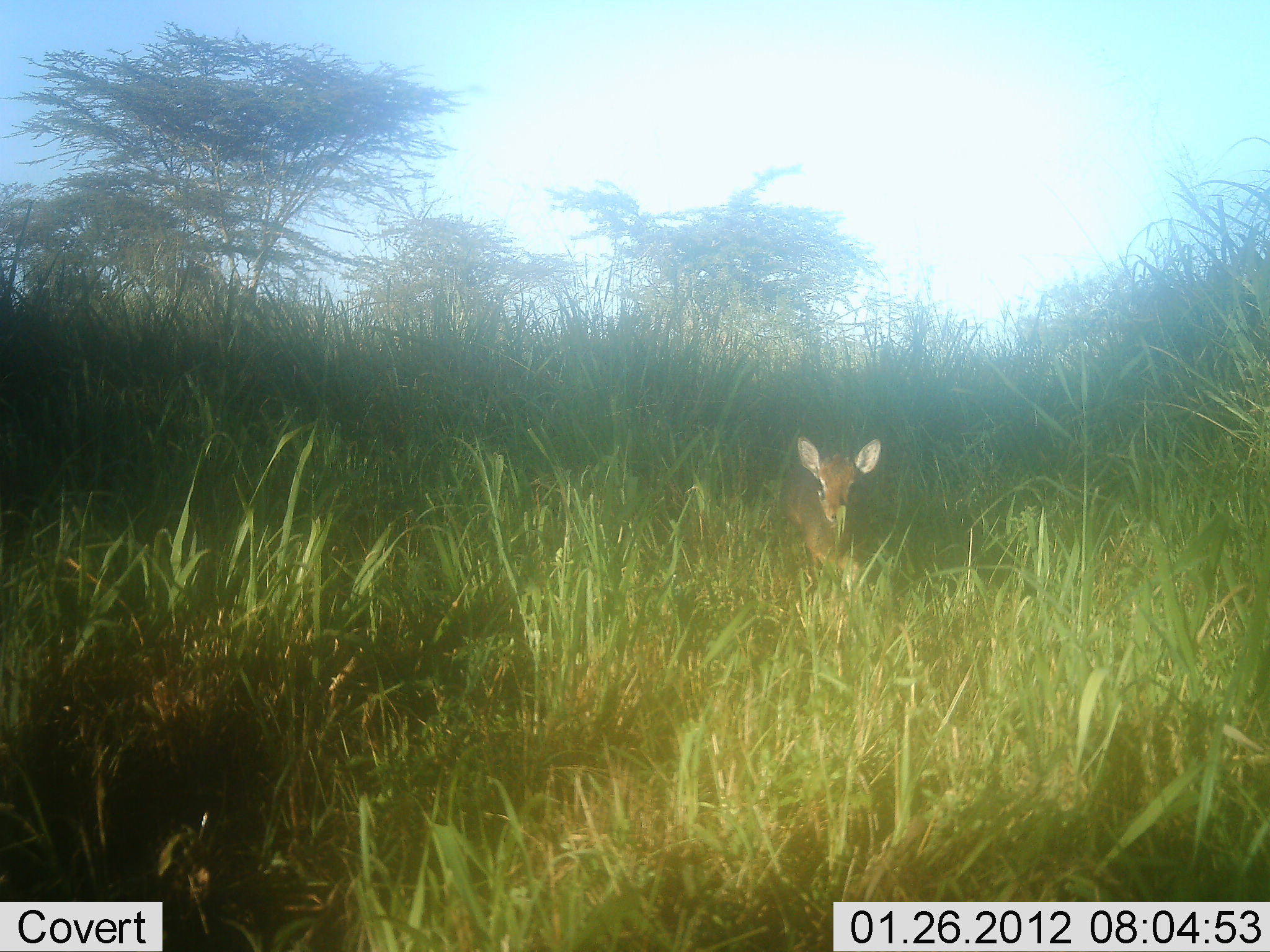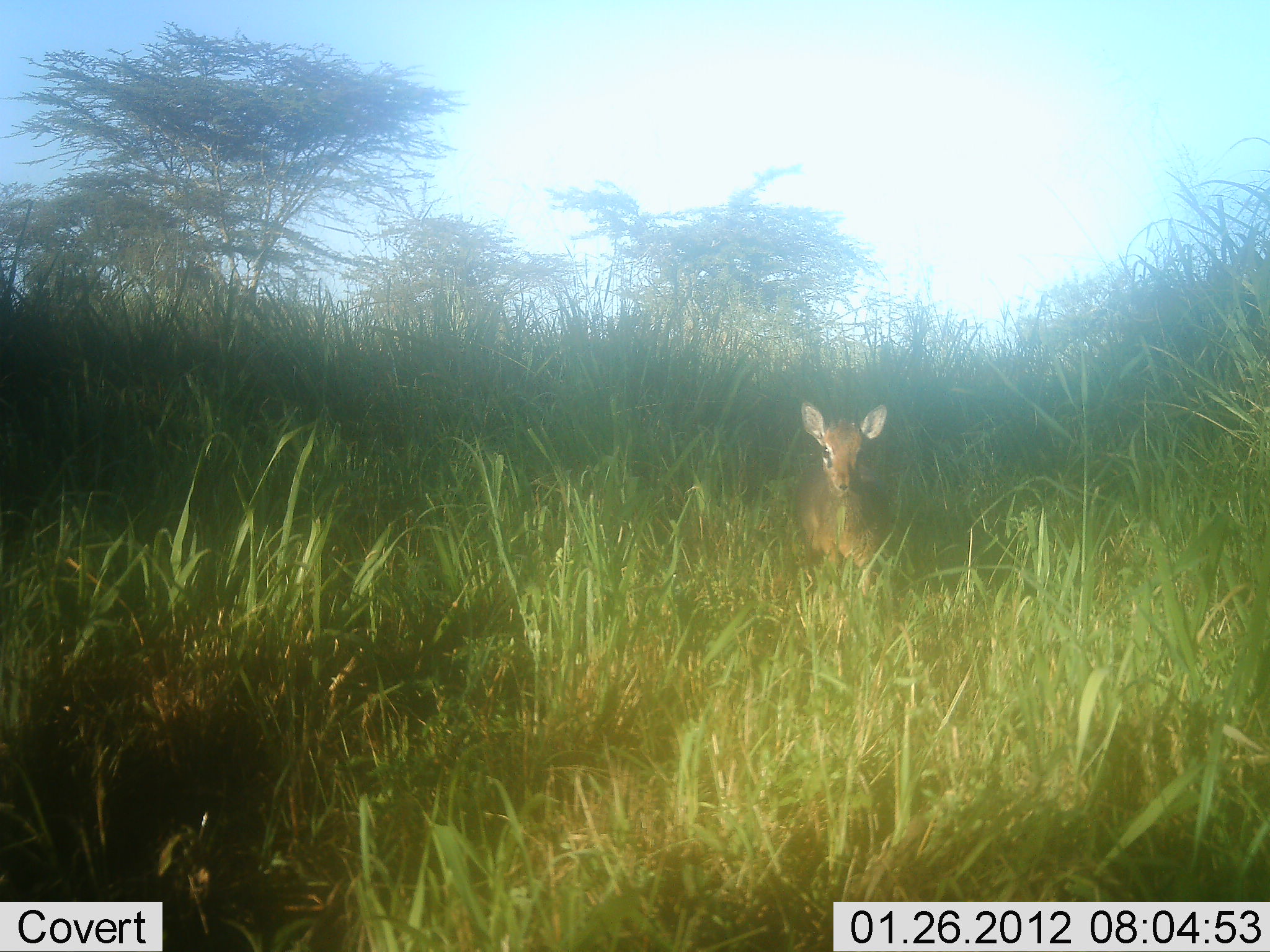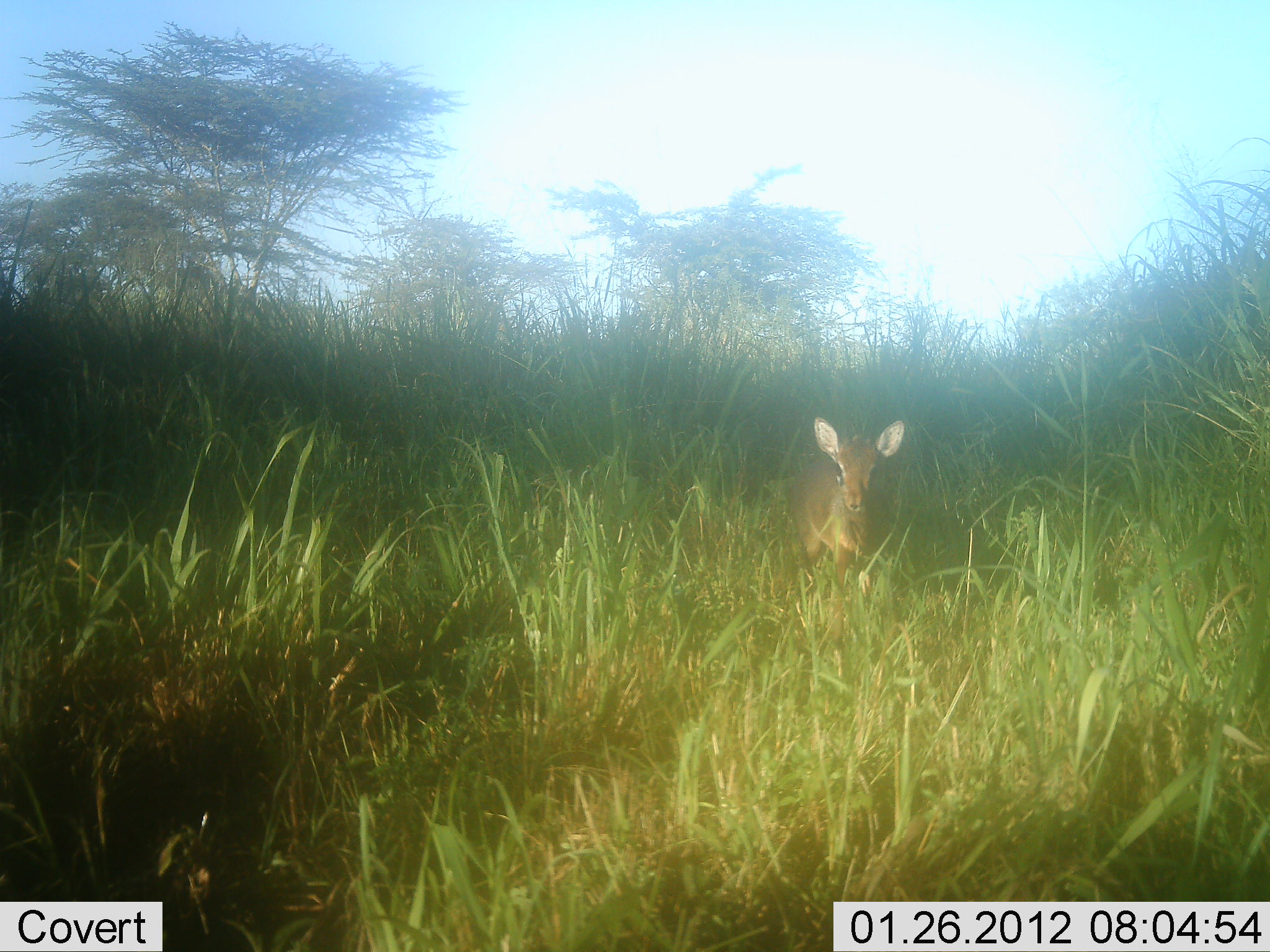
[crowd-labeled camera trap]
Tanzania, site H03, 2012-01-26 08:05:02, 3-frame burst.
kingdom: Animalia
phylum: Chordata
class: Mammalia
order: Artiodactyla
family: Bovidae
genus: Madoqua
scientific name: Madoqua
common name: dikdik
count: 1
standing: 45%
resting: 0%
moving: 55%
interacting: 0%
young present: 0%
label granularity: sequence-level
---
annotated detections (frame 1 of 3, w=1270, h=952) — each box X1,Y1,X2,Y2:
animal: 775,436,888,591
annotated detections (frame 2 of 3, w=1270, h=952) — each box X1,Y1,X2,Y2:
animal: 794,402,895,594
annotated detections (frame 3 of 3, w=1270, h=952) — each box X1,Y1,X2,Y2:
animal: 785,416,907,598